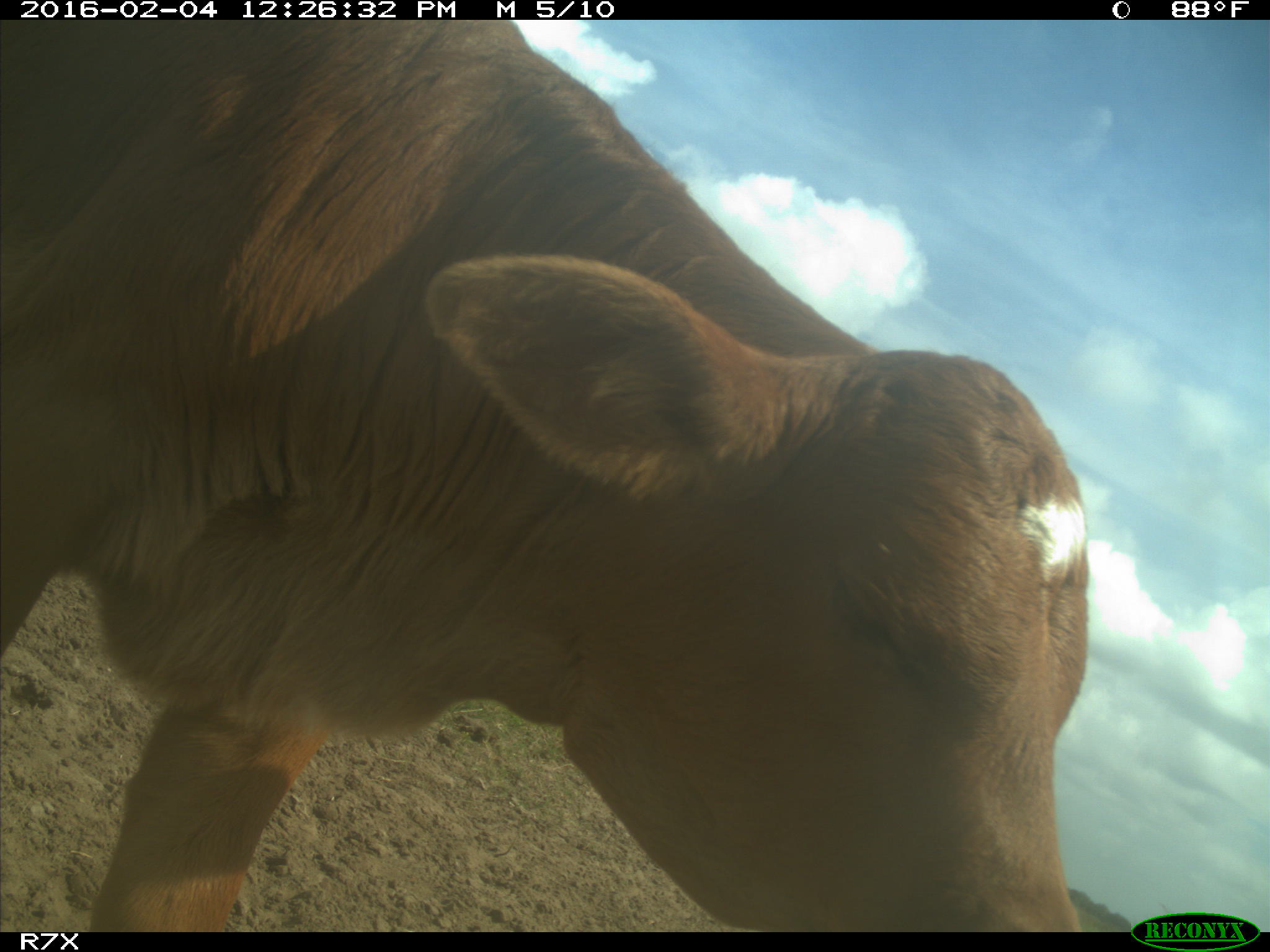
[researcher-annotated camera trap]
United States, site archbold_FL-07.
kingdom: Animalia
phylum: Chordata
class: Mammalia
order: Artiodactyla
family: Bovidae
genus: Bos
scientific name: Bos taurus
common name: domestic cow